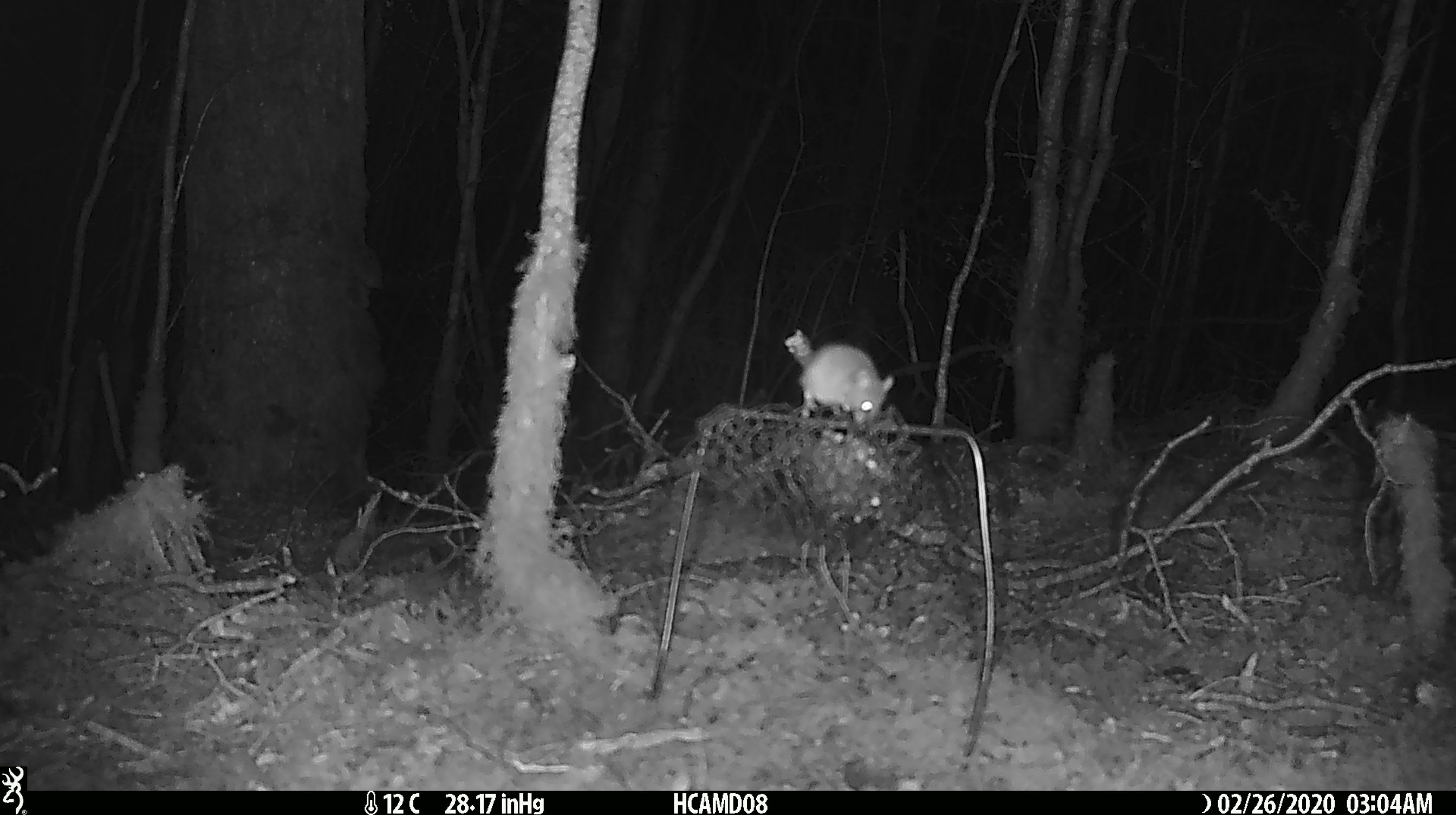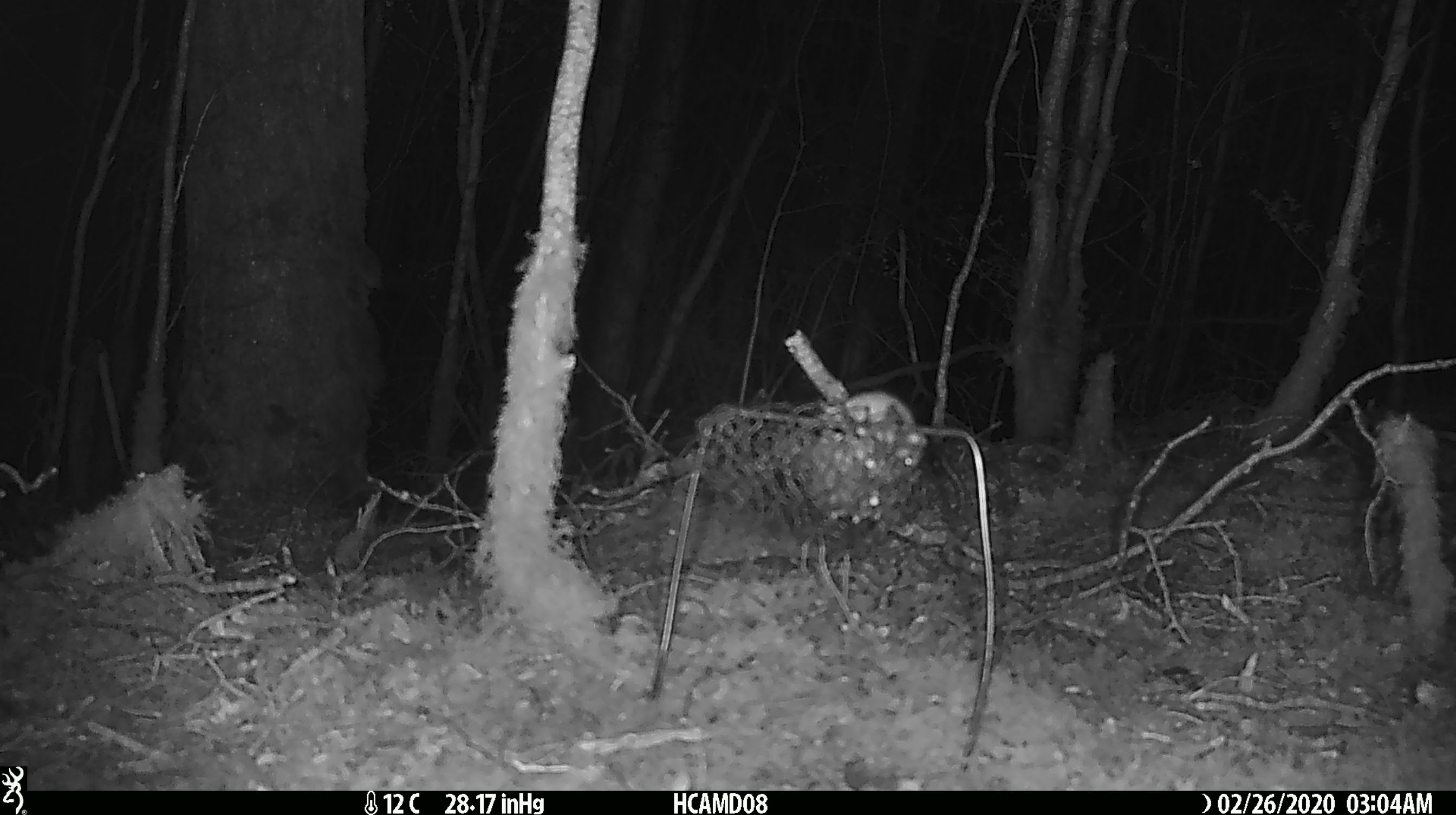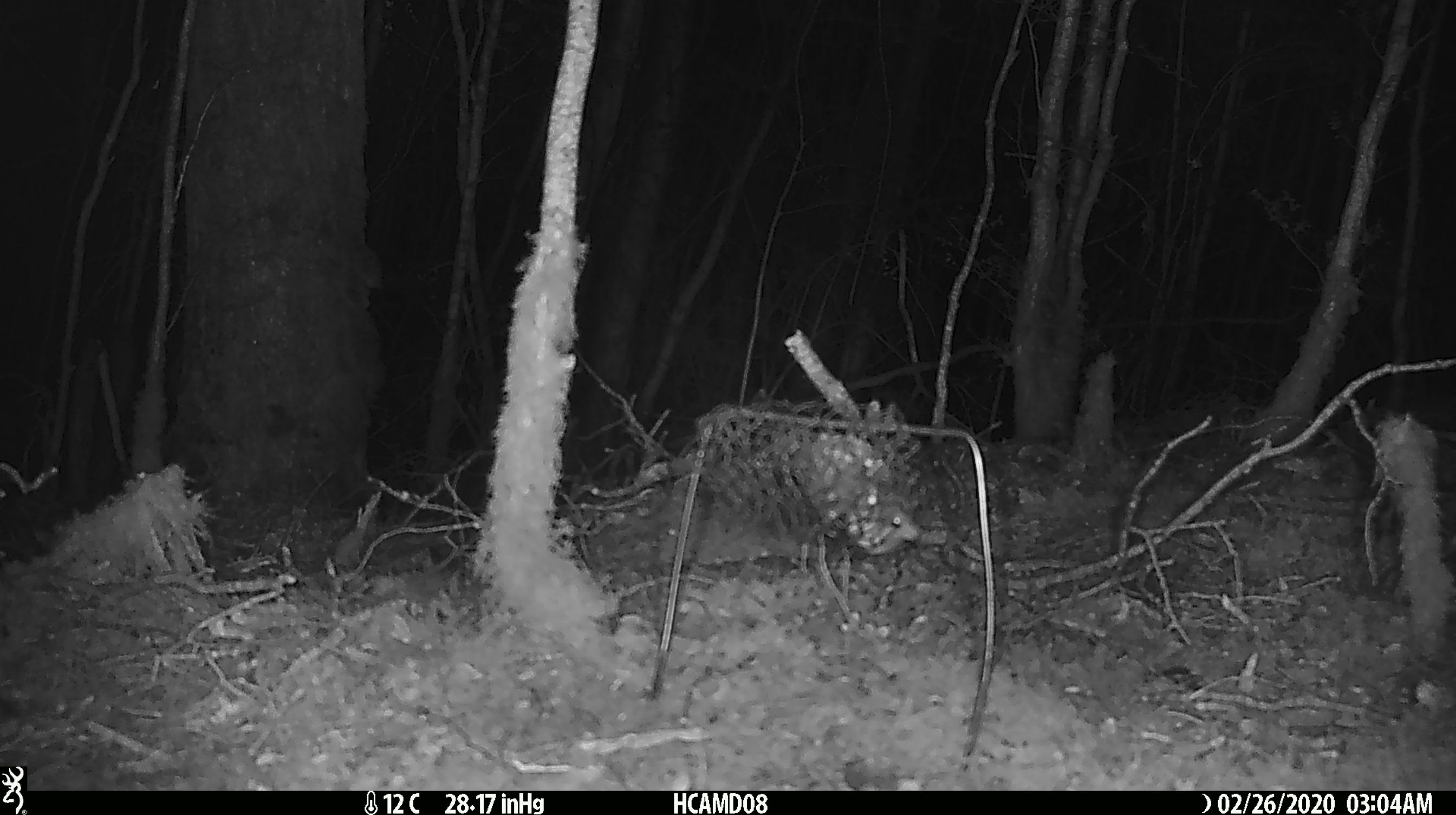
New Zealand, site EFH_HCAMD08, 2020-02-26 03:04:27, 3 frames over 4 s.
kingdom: Animalia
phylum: Chordata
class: Mammalia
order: Rodentia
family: Muridae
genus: Mus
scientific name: Mus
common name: mouse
Mouse (Mus).